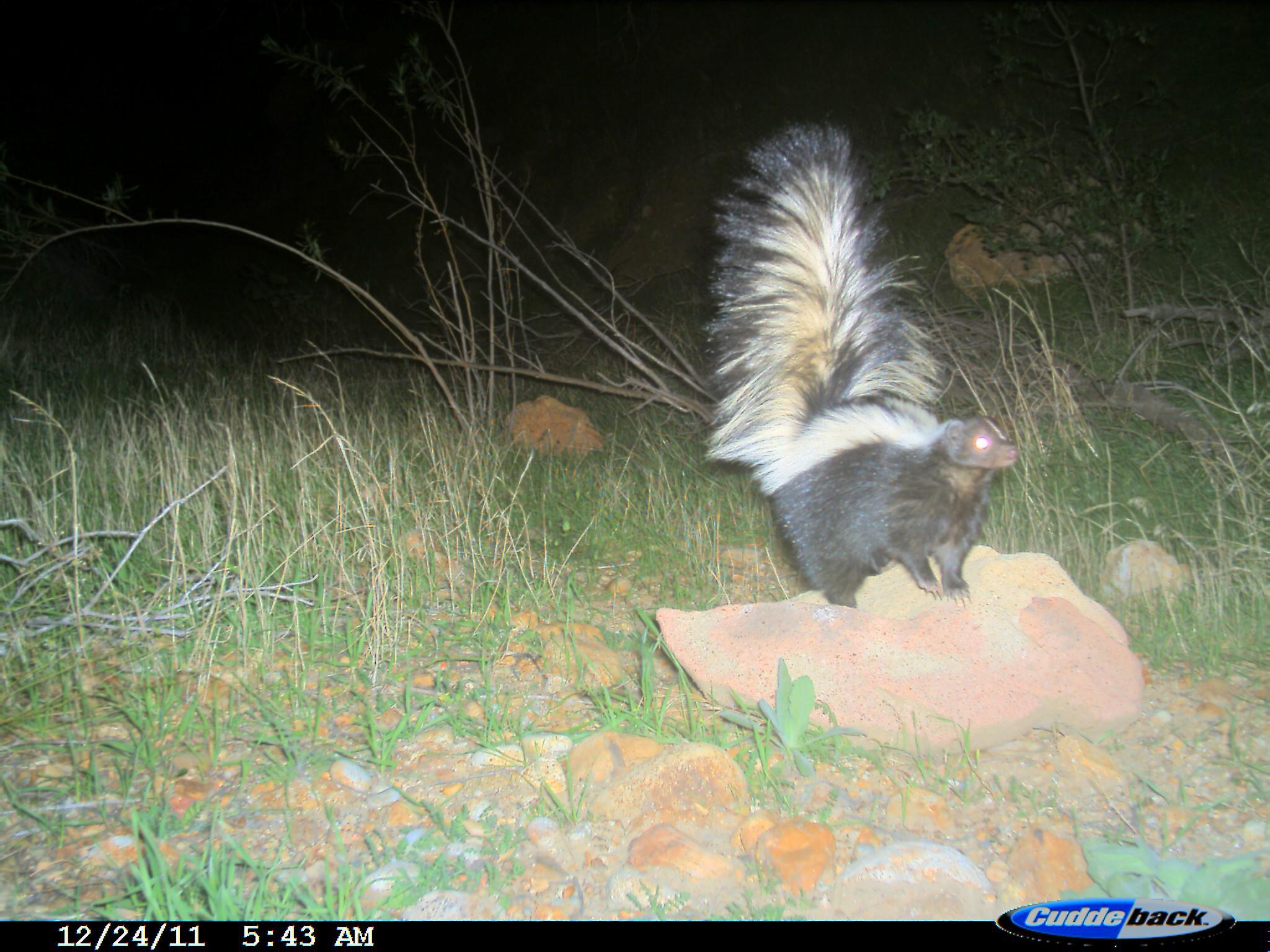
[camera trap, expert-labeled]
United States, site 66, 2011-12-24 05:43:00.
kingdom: Animalia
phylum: Chordata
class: Mammalia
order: Carnivora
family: Mephitidae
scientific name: Mephitidae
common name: skunk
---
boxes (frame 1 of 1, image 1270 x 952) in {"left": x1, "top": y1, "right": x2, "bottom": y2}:
skunk: {"left": 702, "top": 121, "right": 1021, "bottom": 606}